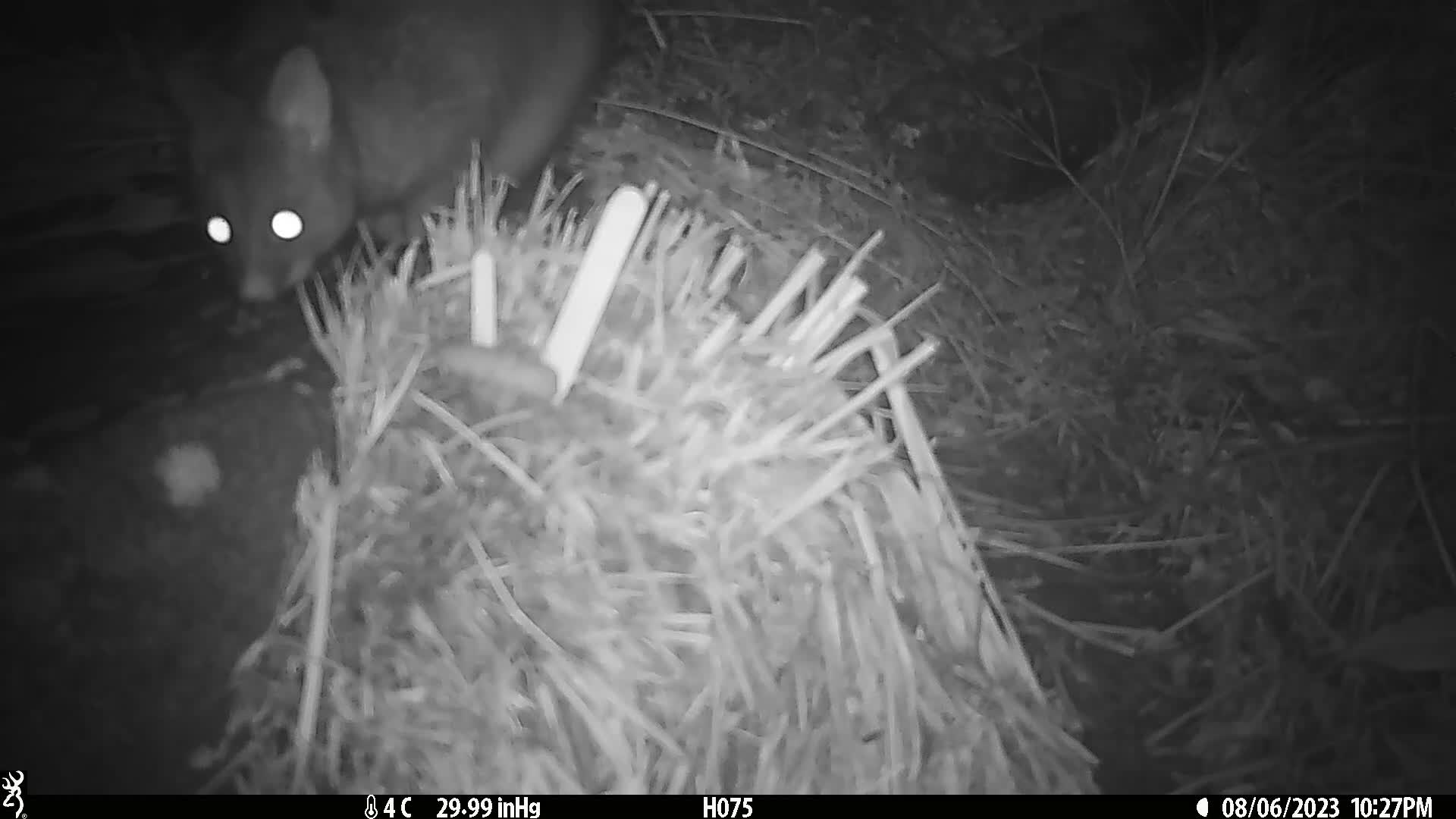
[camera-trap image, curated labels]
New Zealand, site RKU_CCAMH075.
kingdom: Animalia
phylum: Chordata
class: Mammalia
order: Diprotodontia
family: Phalangeridae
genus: Trichosurus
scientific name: Trichosurus vulpecula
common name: common brushtail possum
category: possum